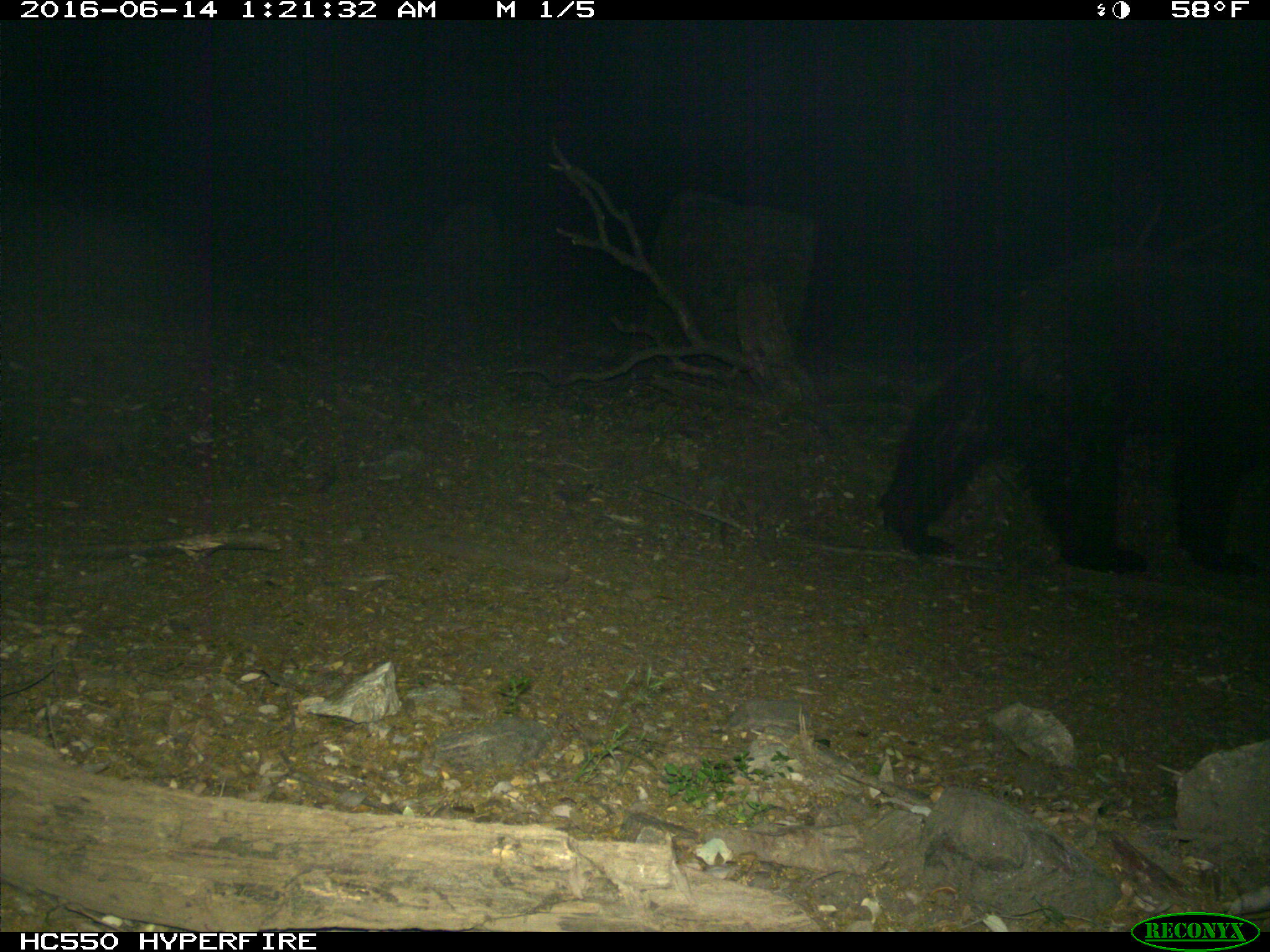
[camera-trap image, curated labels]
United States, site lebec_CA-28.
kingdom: Animalia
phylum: Chordata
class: Mammalia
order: Carnivora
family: Ursidae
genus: Ursus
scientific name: Ursus americanus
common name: american black bear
Ursus americanus (american black bear).